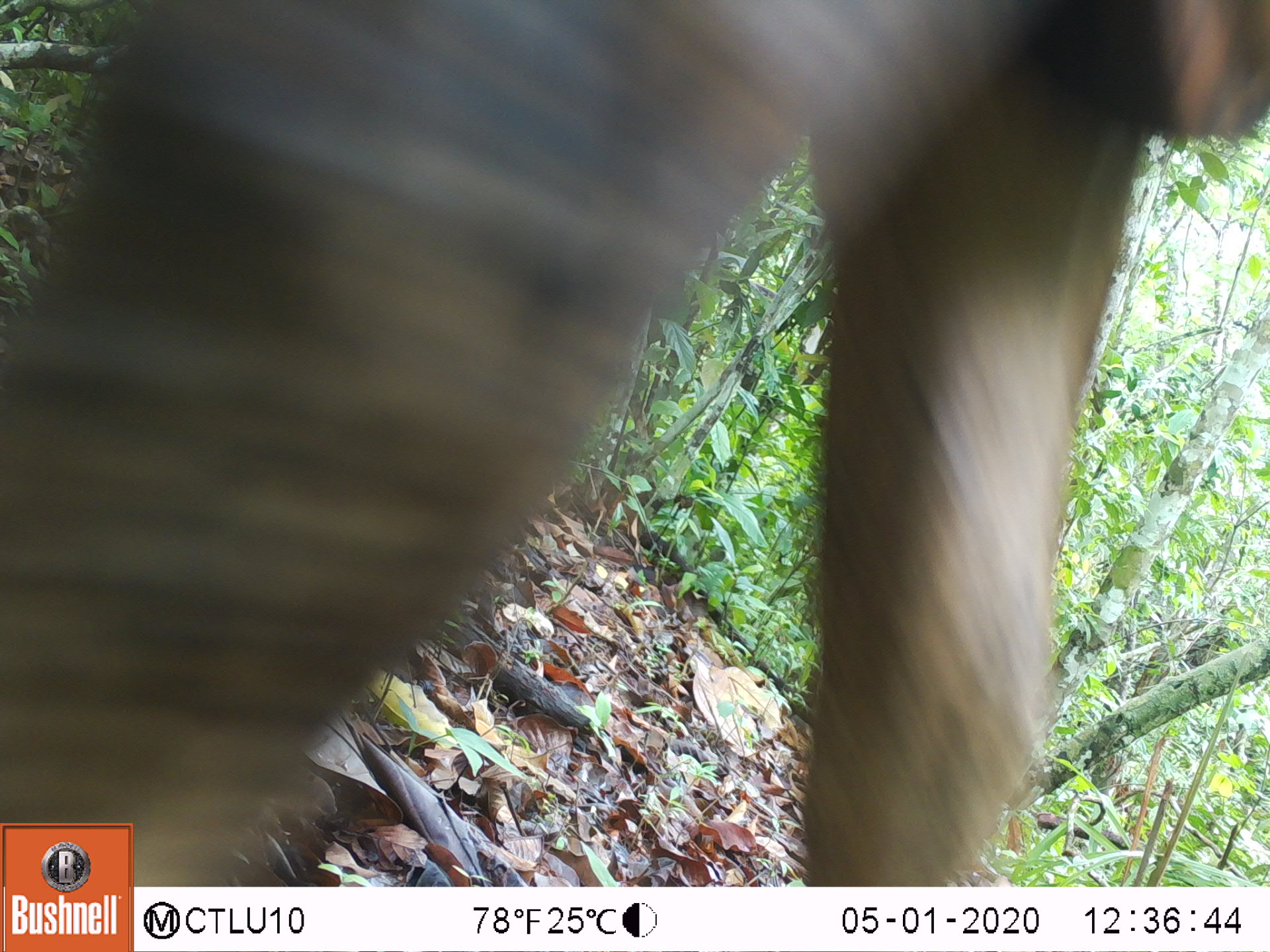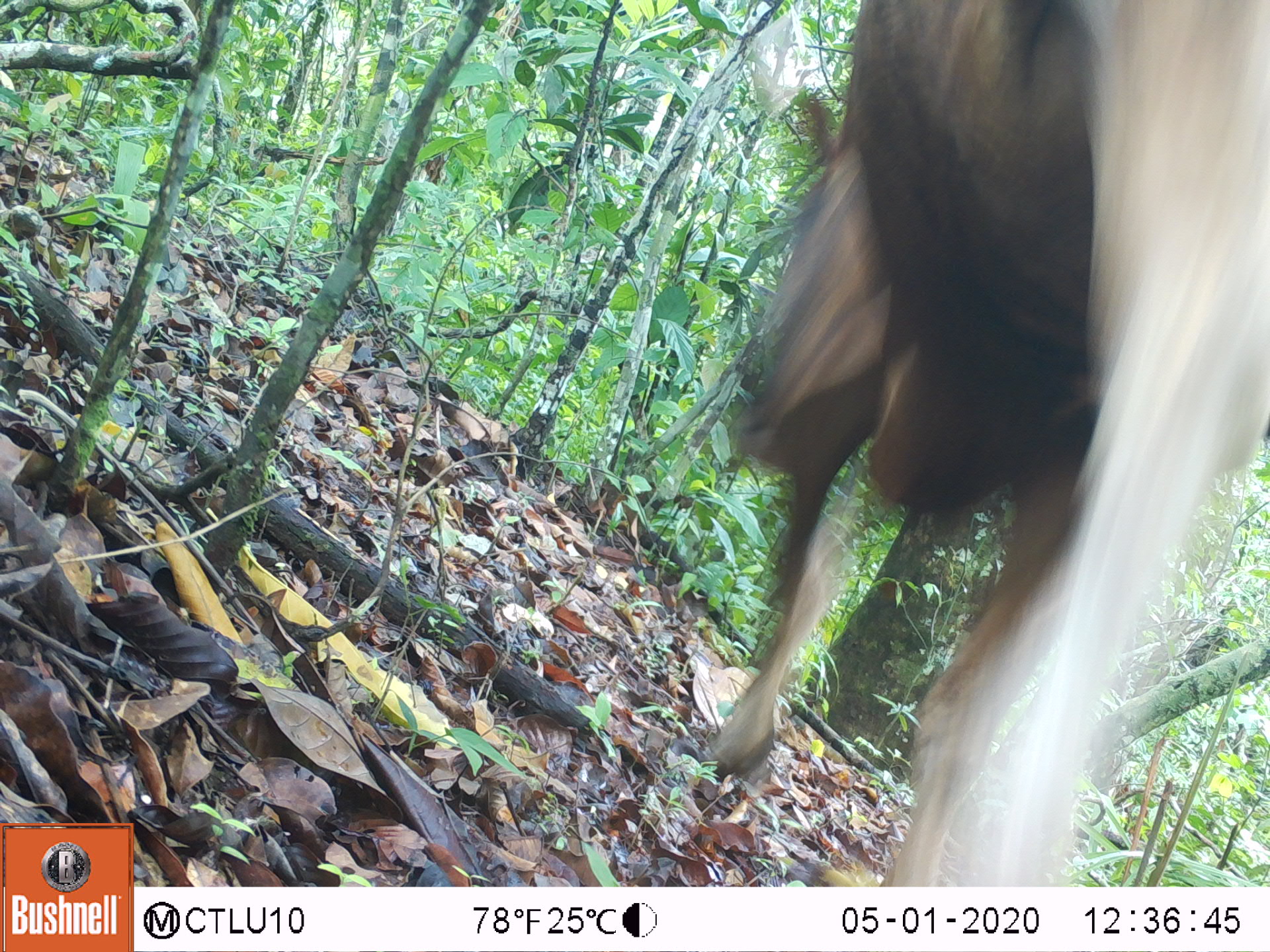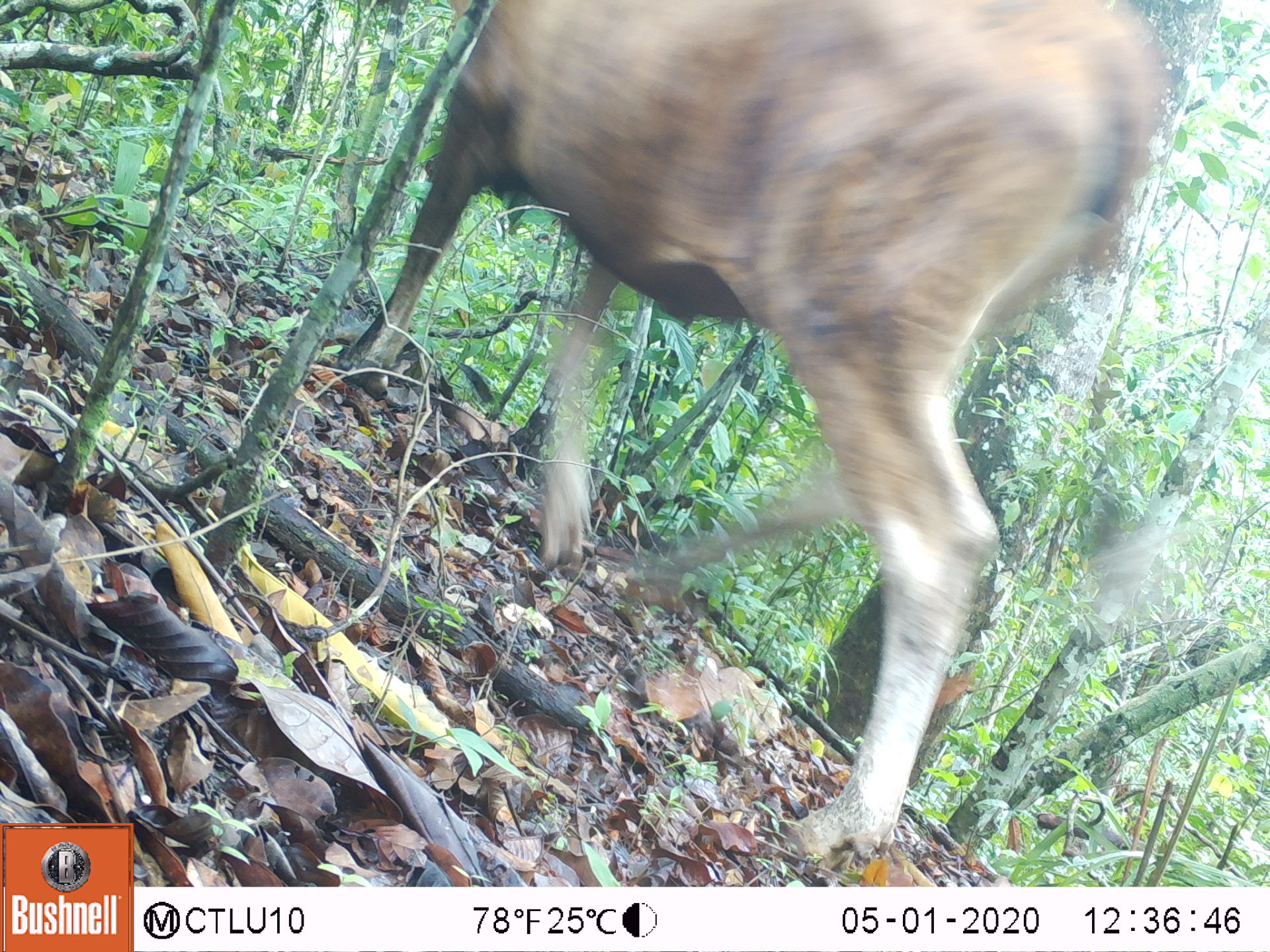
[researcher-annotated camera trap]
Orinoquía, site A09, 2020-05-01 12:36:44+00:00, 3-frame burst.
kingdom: Animalia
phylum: Chordata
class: Mammalia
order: Artiodactyla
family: Bovidae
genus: Bos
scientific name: Bos taurus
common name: cow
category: cattle